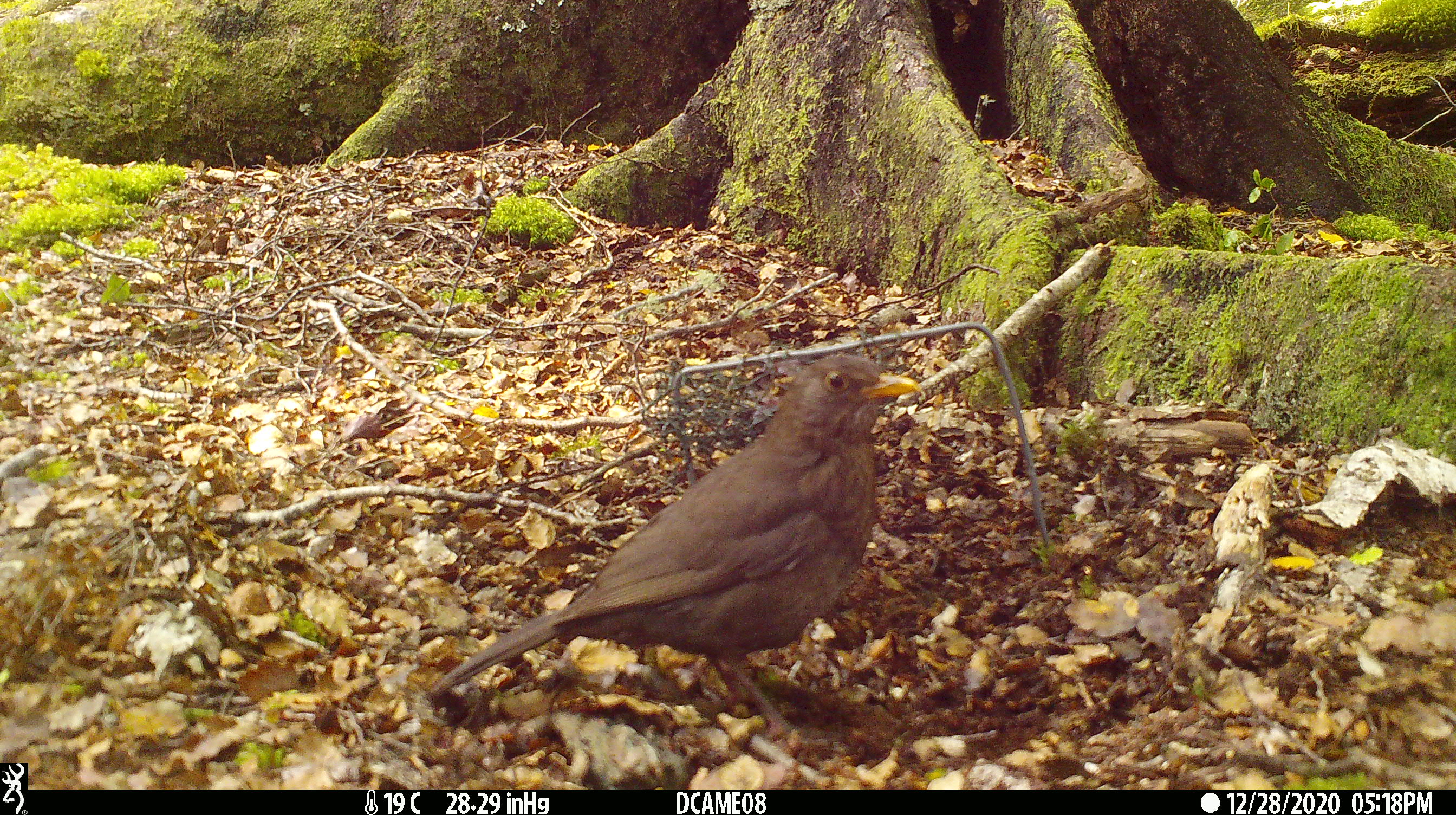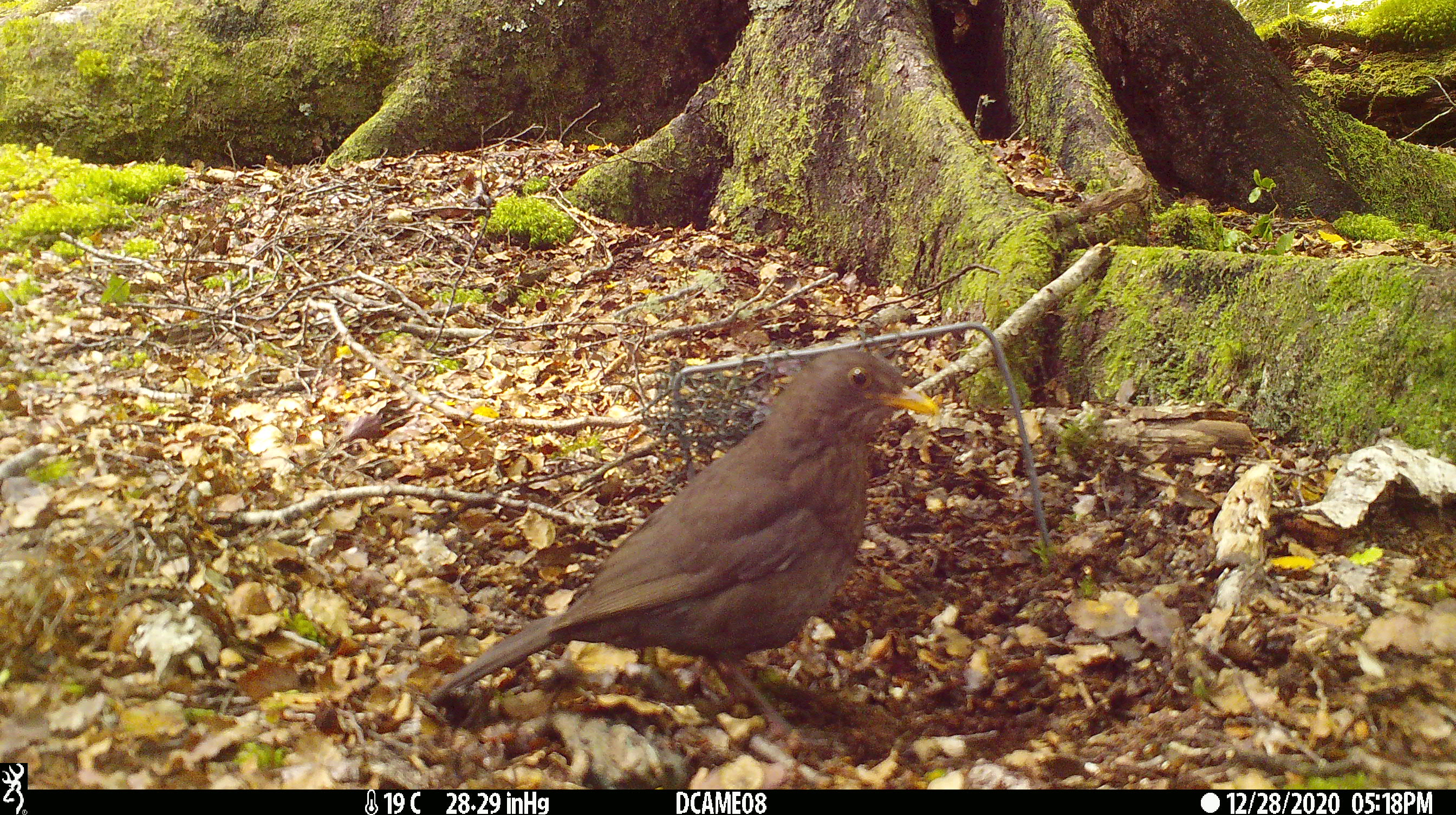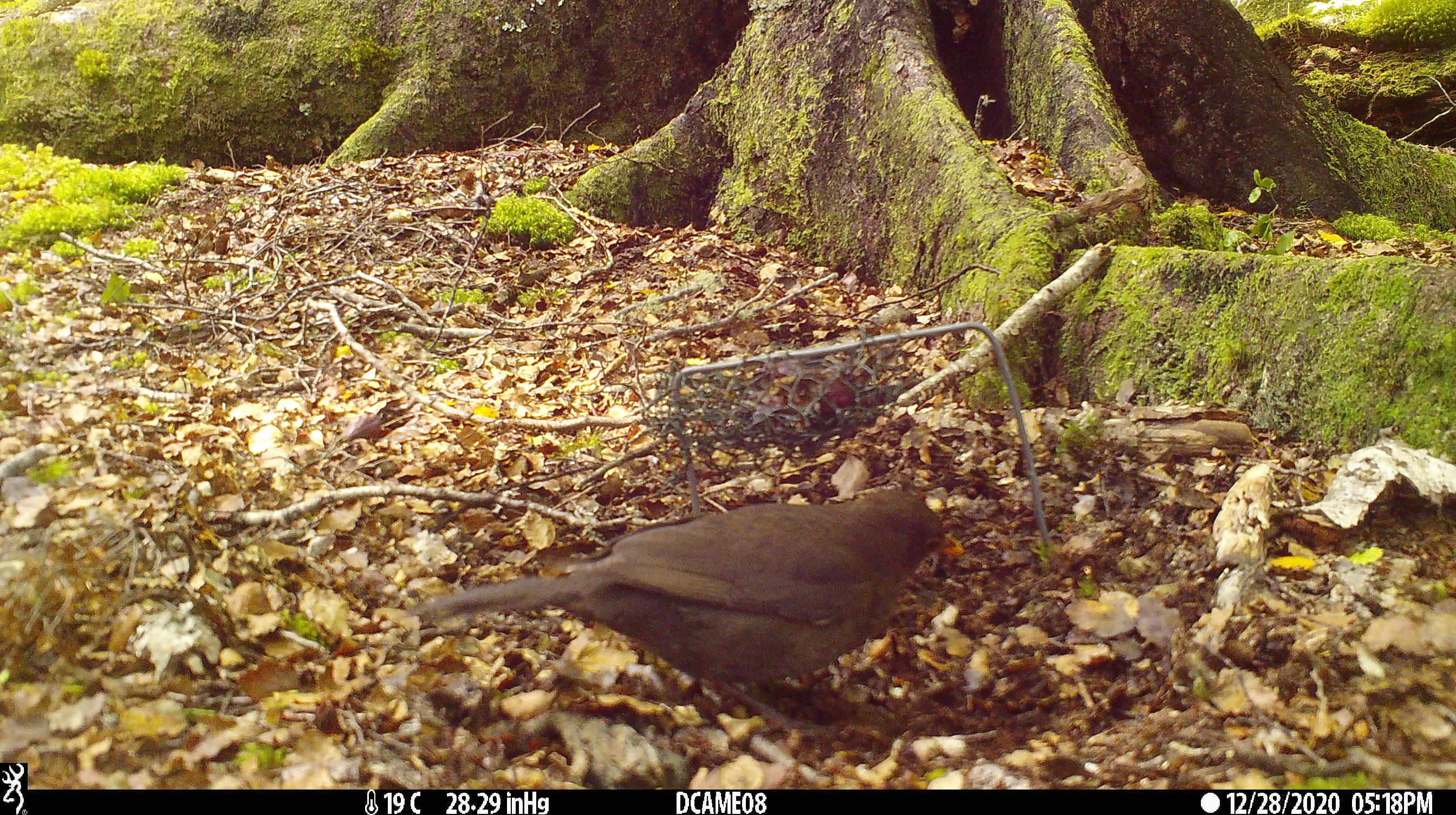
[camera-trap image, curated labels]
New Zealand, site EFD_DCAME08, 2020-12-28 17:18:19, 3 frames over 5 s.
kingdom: Animalia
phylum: Chordata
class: Aves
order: Passeriformes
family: Turdidae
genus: Turdus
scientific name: Turdus merula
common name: eurasian blackbird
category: blackbird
Blackbird (eurasian blackbird) (Turdus merula).